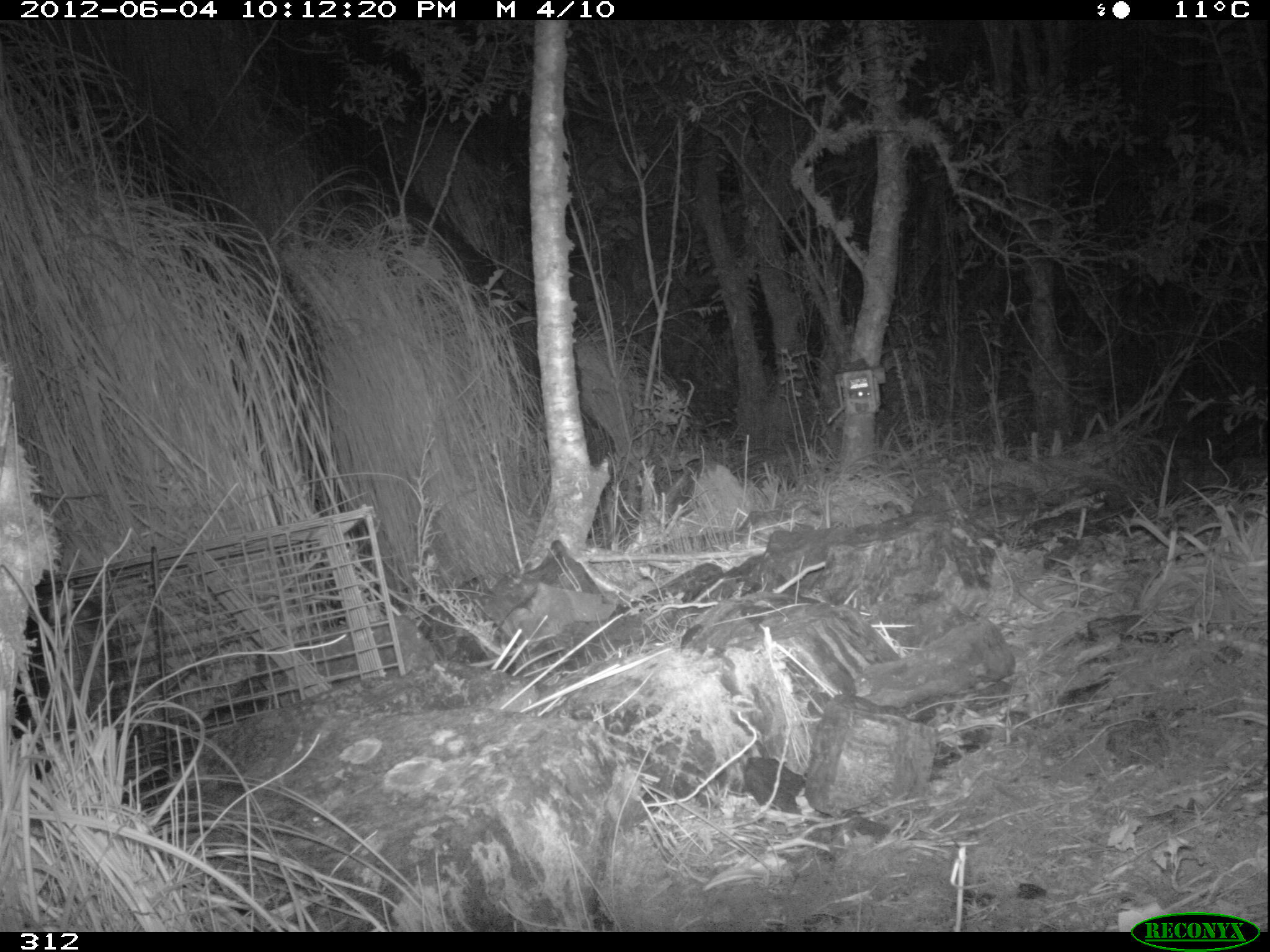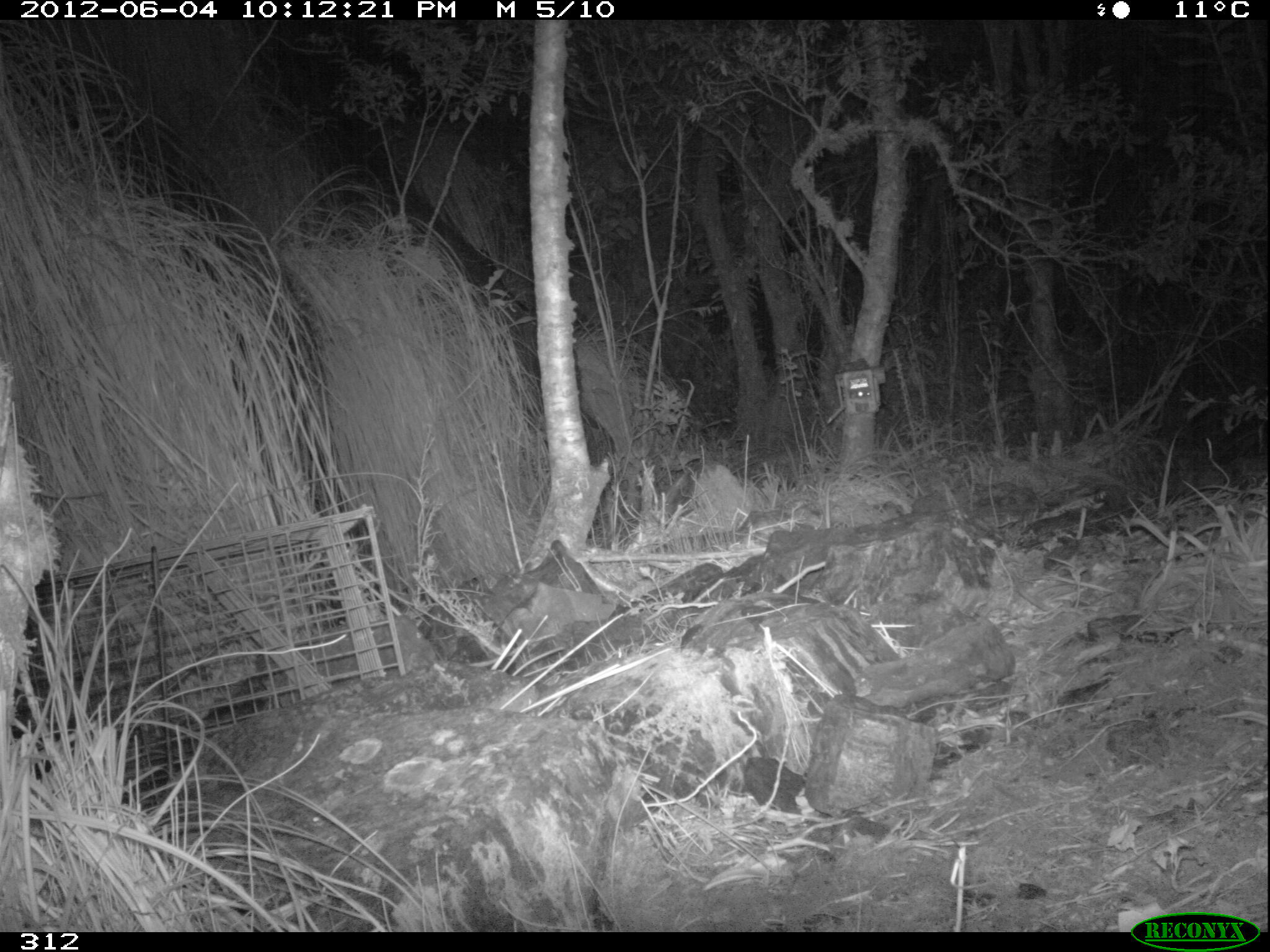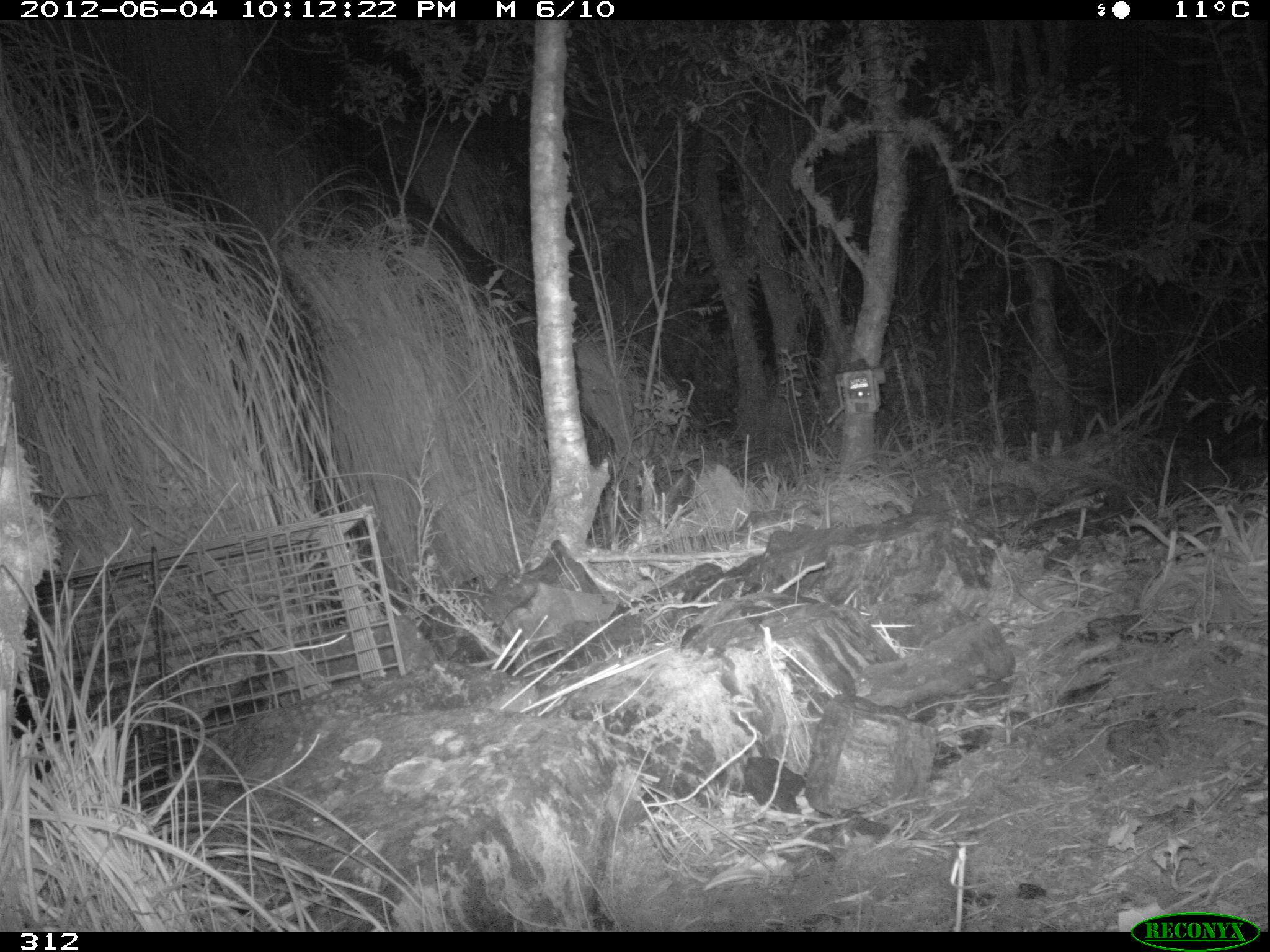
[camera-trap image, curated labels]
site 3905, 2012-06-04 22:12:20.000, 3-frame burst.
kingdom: Animalia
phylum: Chordata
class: Mammalia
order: Didelphimorphia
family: Didelphidae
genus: Didelphis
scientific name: Didelphis pernigra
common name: andean white-eared opossum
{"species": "Didelphis pernigra (andean white-eared opossum)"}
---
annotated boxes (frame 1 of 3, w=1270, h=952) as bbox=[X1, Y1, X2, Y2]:
didelphis pernigra: bbox=[6, 561, 95, 801]